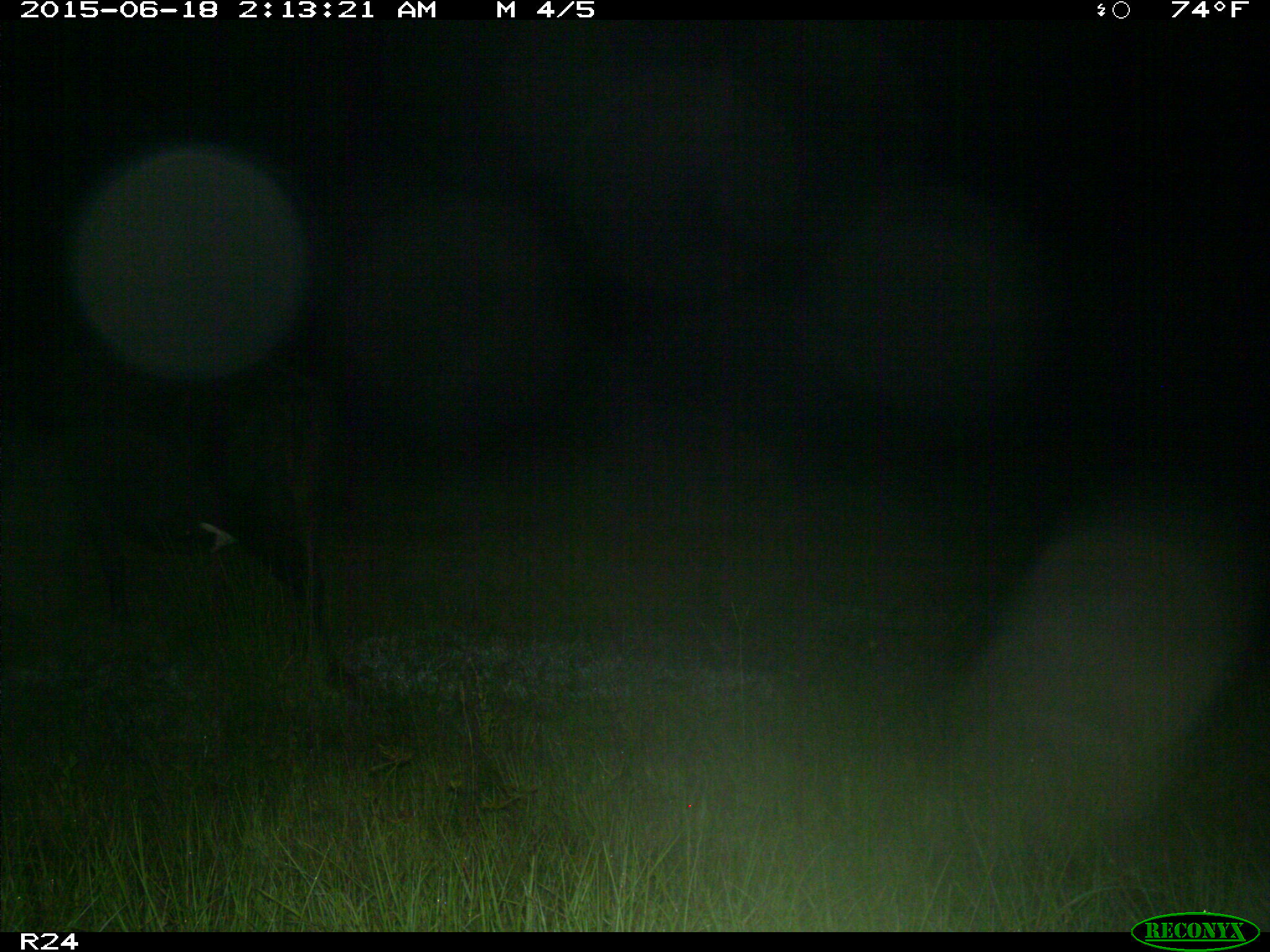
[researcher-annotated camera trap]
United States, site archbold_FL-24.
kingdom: Animalia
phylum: Chordata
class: Mammalia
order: Artiodactyla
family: Bovidae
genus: Bos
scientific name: Bos taurus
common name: domestic cow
Bos taurus (domestic cow).